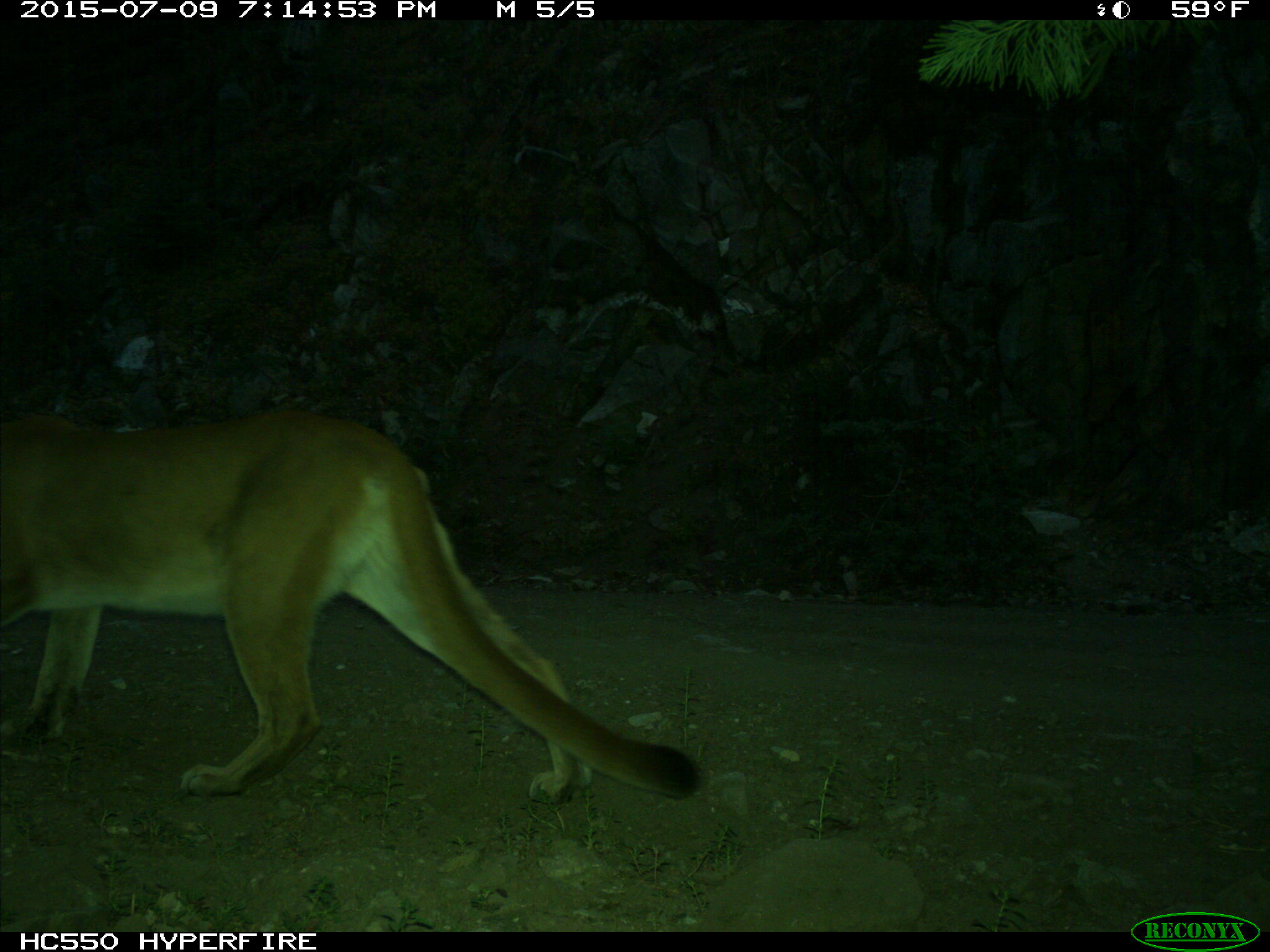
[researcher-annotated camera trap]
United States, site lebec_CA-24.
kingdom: Animalia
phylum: Chordata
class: Mammalia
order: Carnivora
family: Felidae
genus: Puma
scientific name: Puma concolor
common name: mountain lion